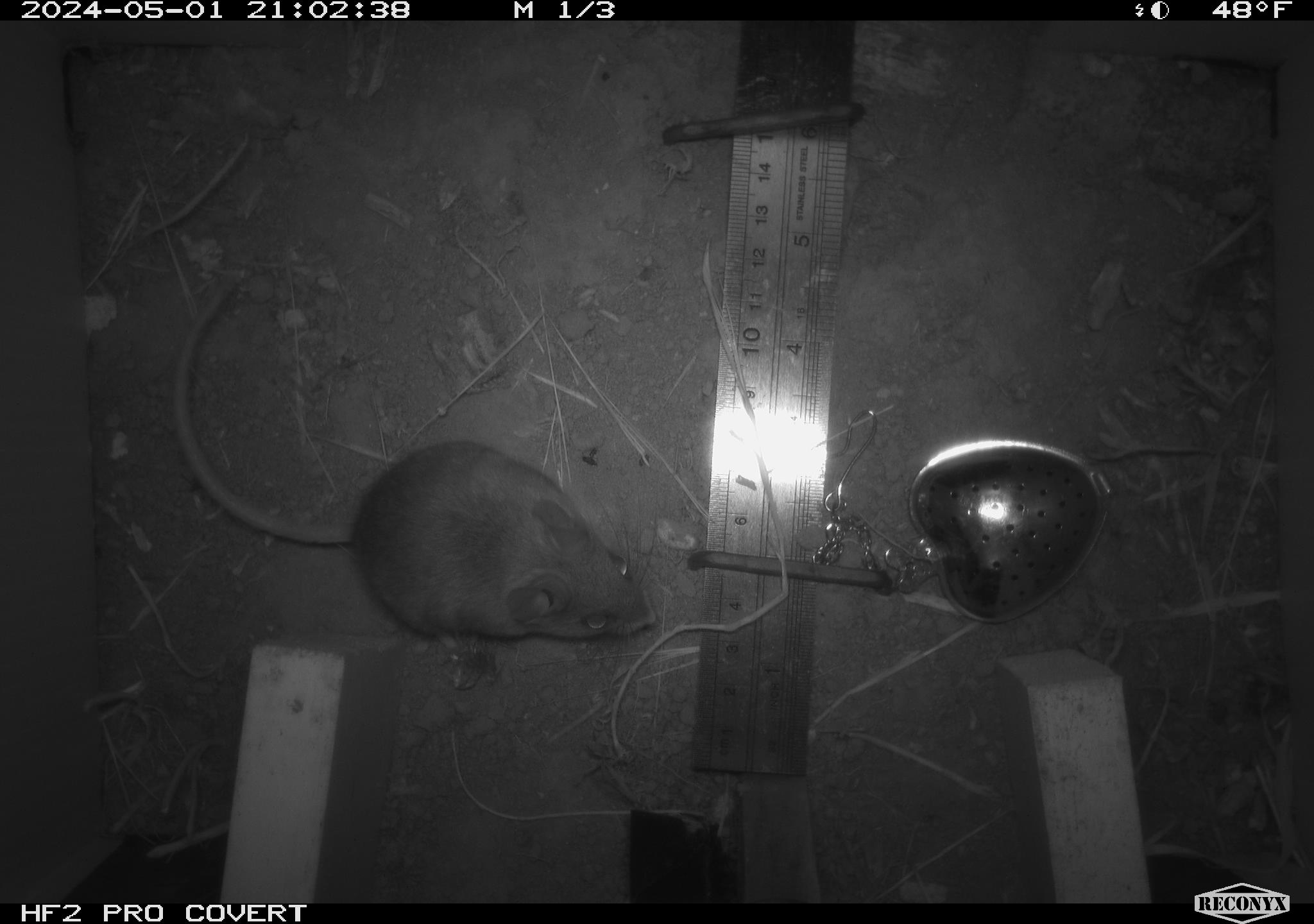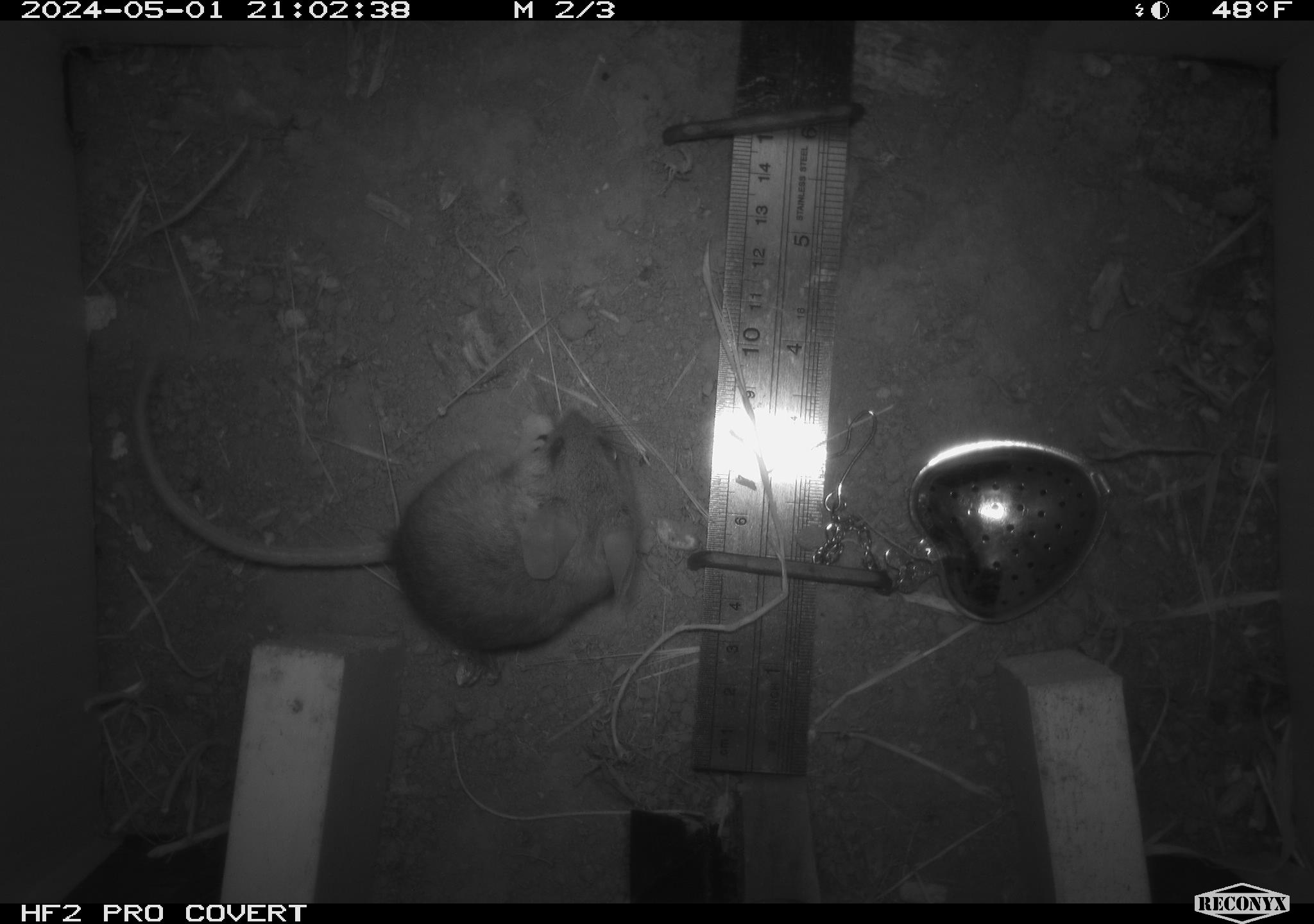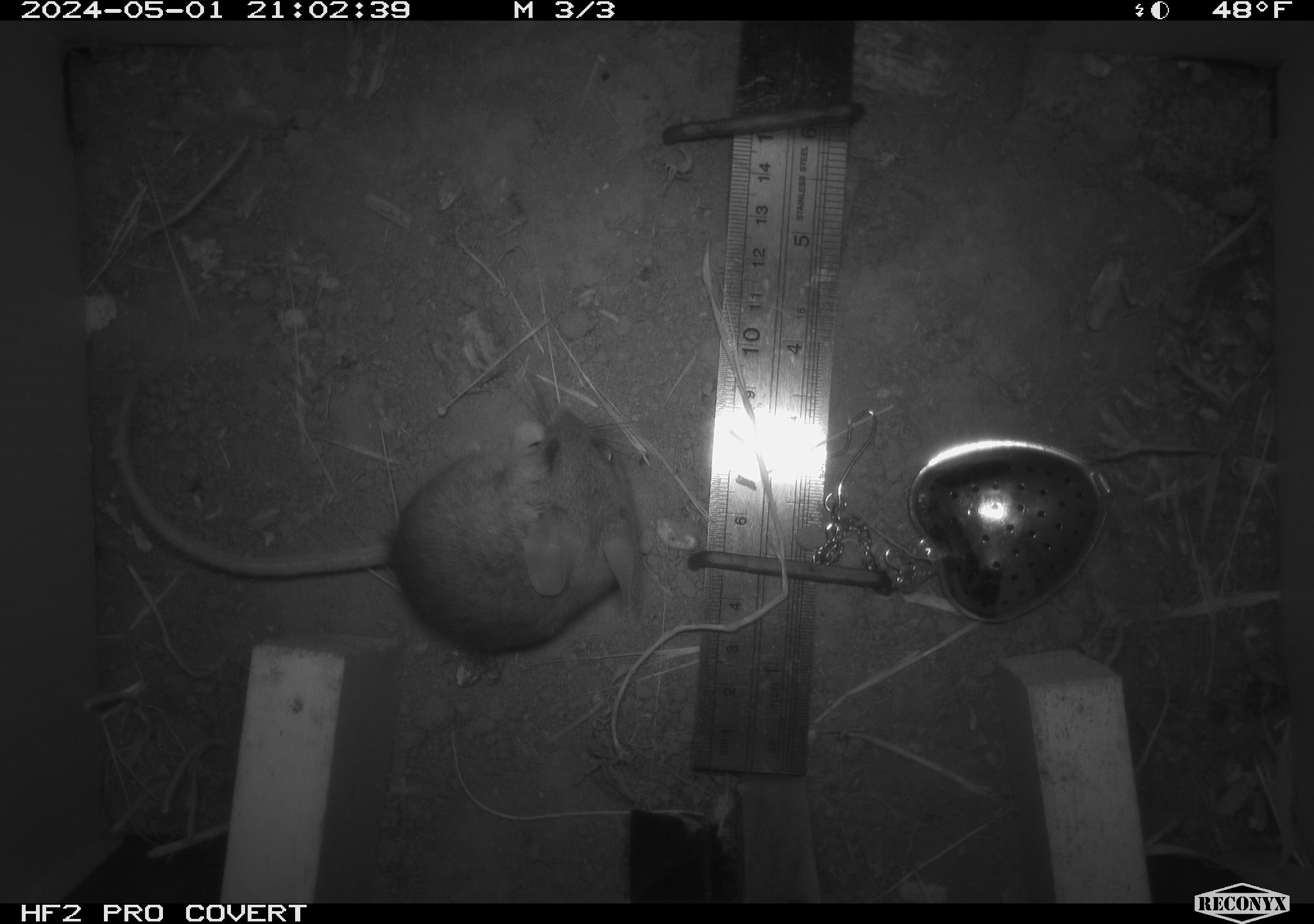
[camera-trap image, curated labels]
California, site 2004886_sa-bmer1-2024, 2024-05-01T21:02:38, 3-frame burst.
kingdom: Animalia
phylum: Chordata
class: Mammalia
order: Rodentia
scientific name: Rodentia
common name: mouse species